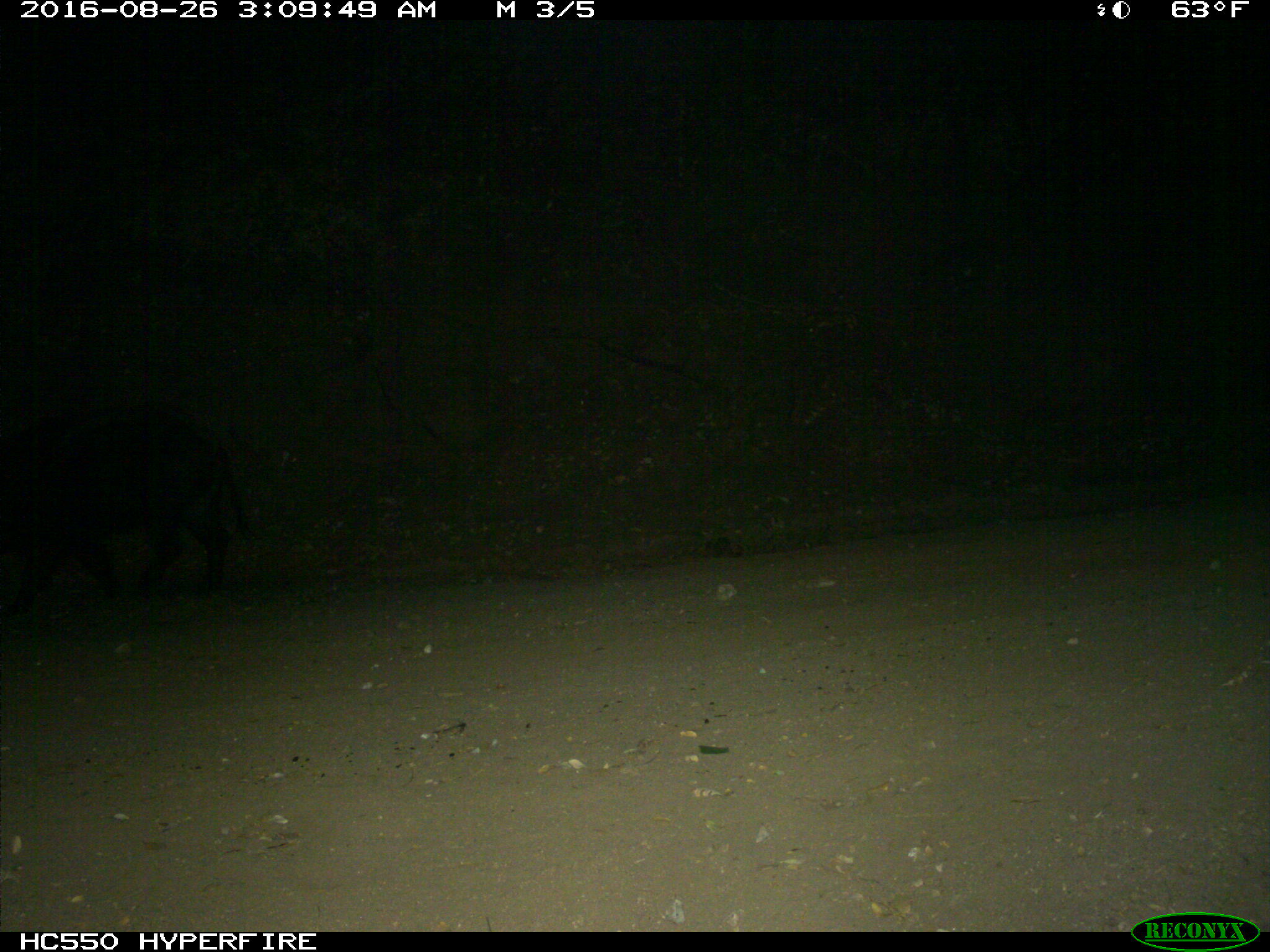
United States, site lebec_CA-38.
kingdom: Animalia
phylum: Chordata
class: Mammalia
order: Artiodactyla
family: Suidae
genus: Sus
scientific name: Sus scrofa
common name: wild boar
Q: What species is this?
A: Sus scrofa (wild boar).